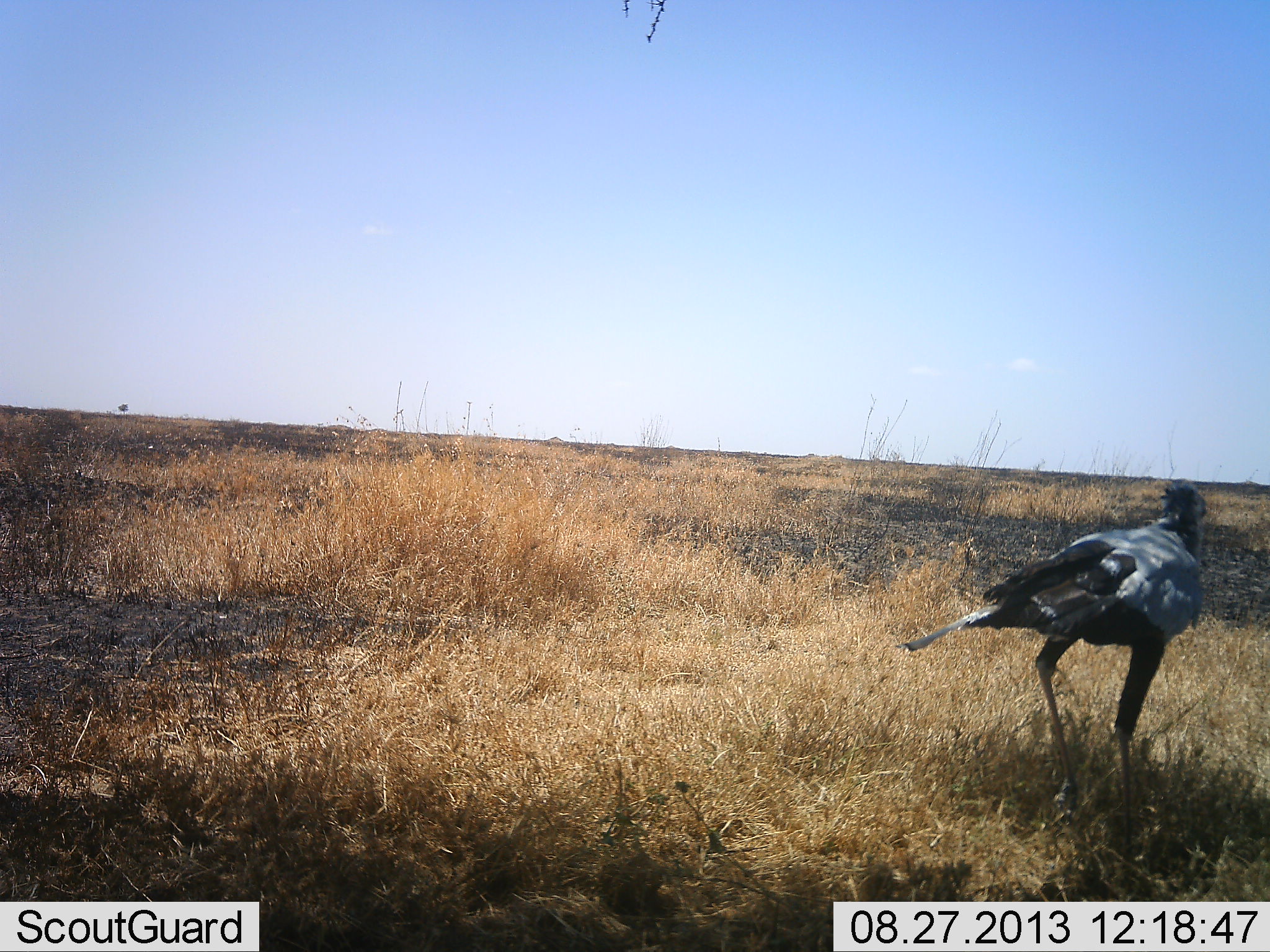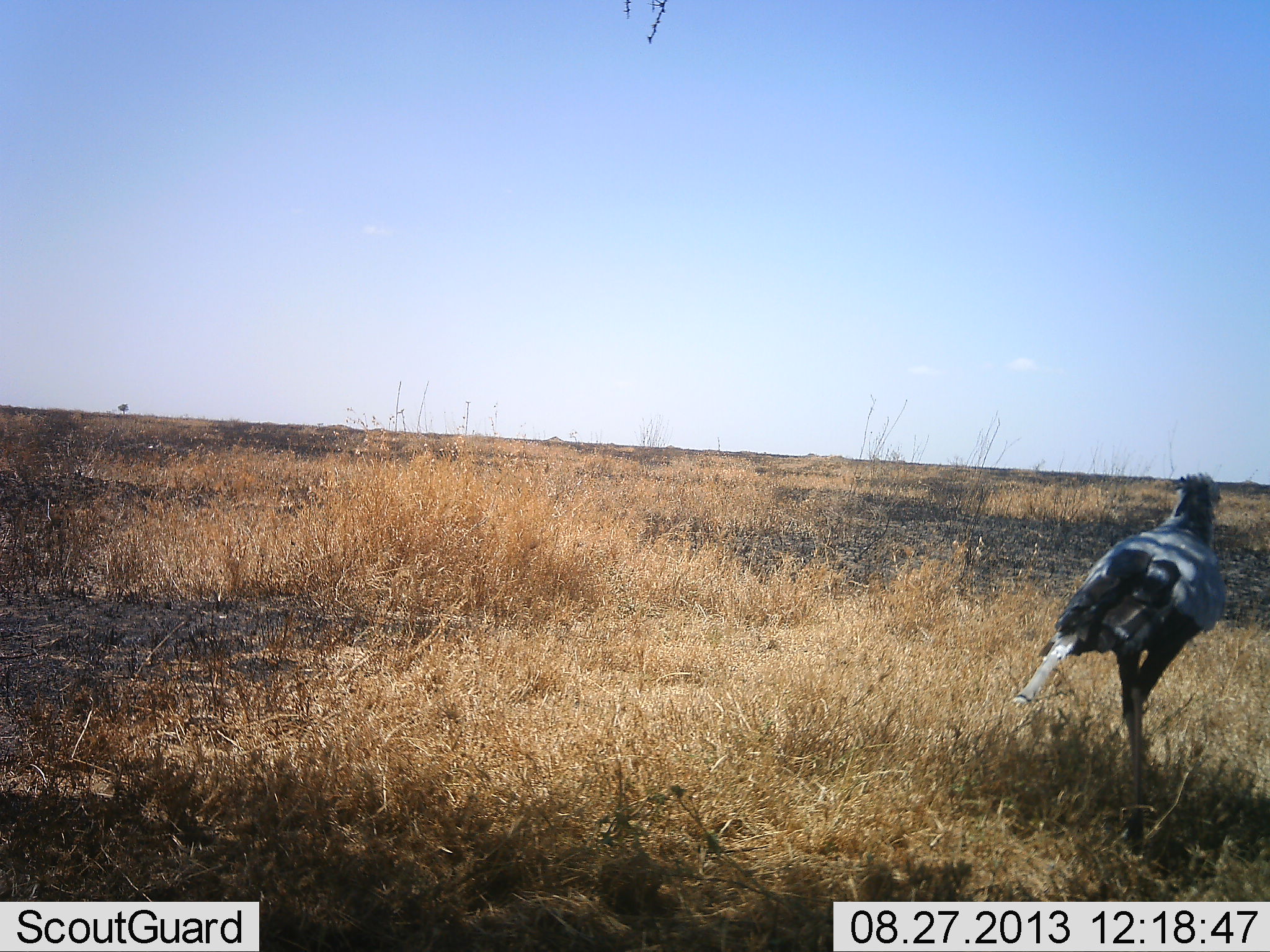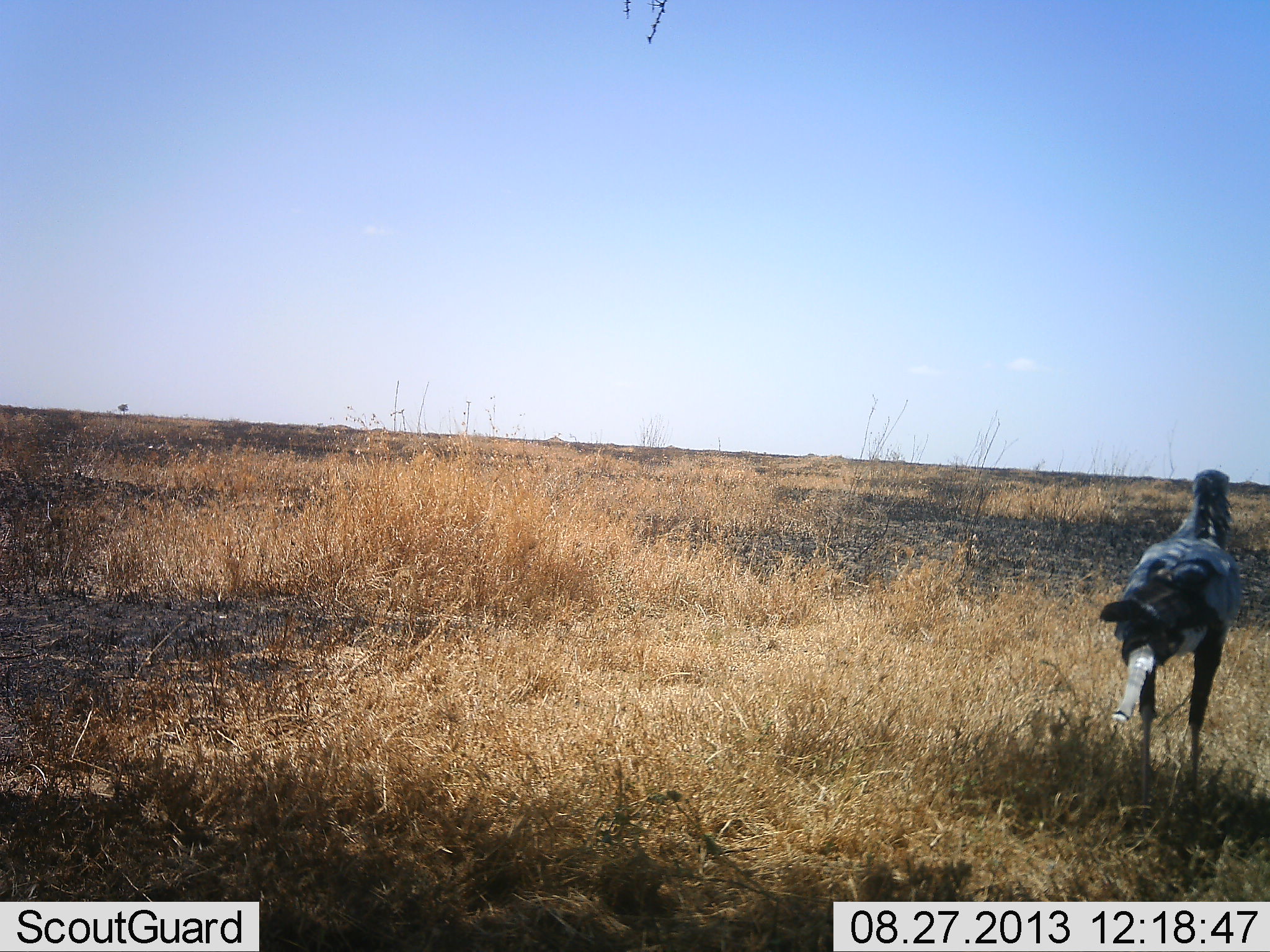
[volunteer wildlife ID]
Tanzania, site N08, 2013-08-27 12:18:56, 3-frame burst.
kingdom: Animalia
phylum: Chordata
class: Aves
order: Accipitriformes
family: Sagittariidae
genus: Sagittarius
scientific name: Sagittarius serpentarius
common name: secretary bird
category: secretarybird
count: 1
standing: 12%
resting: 0%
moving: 94%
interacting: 0%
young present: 0%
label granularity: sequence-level